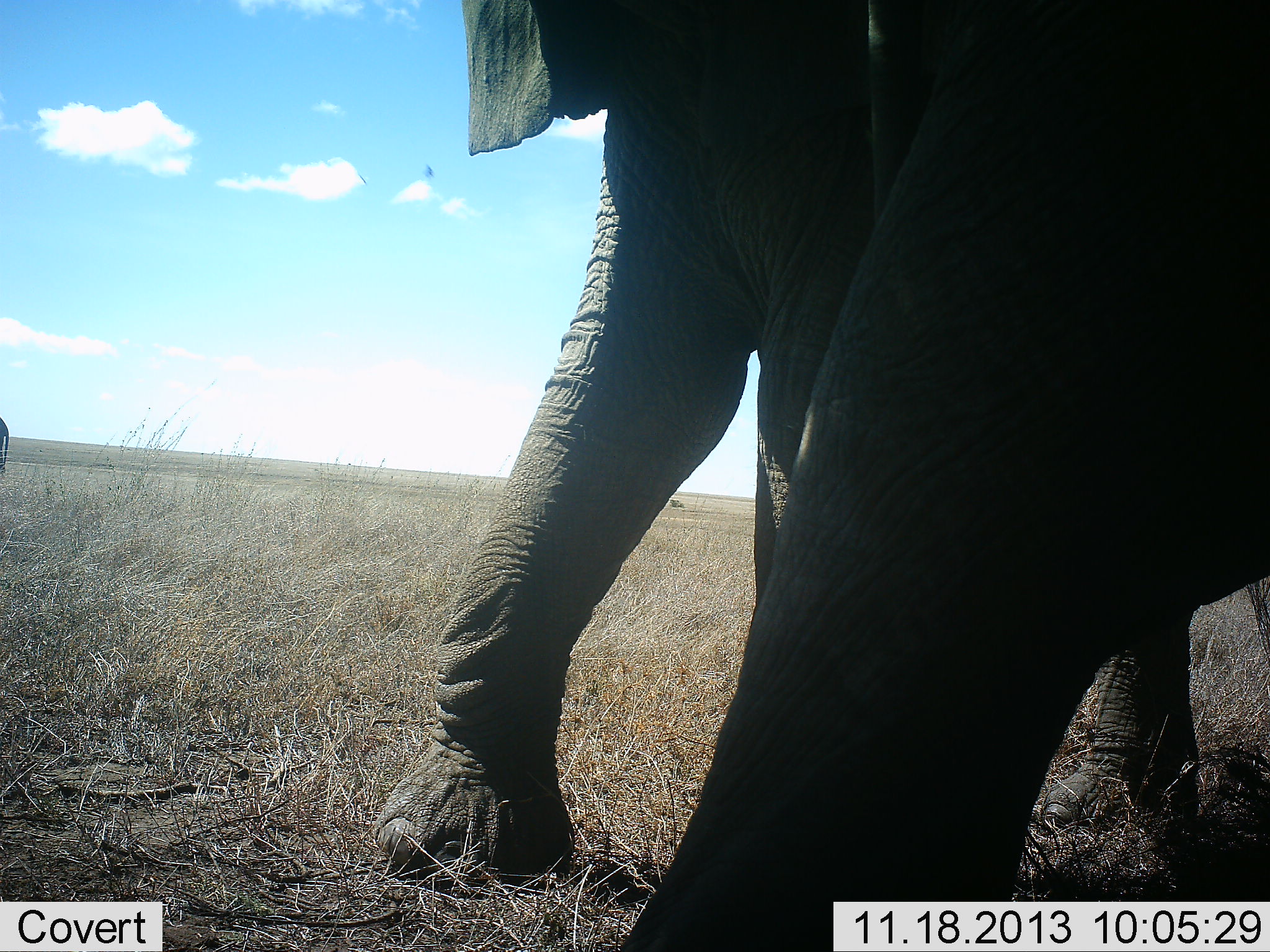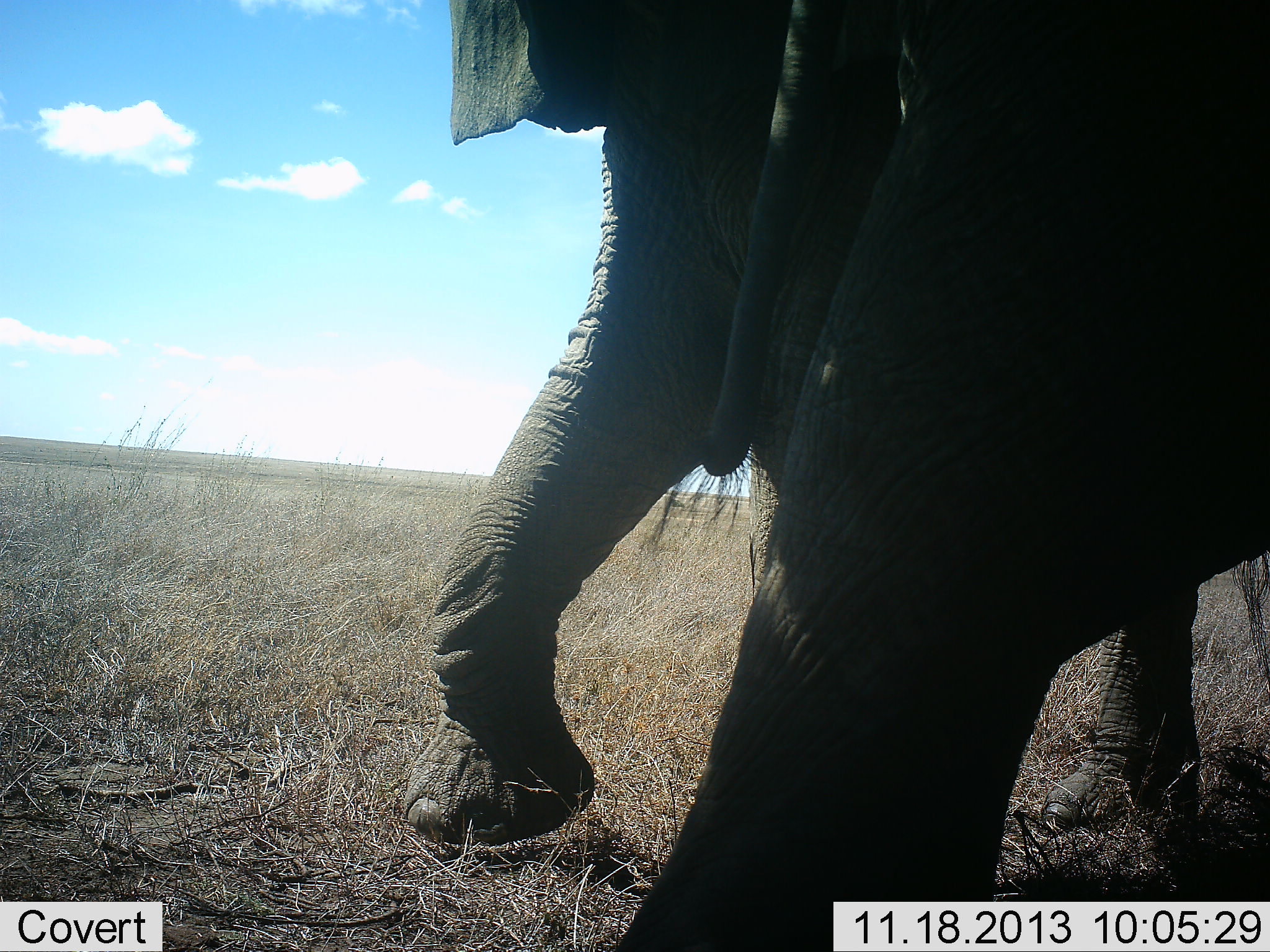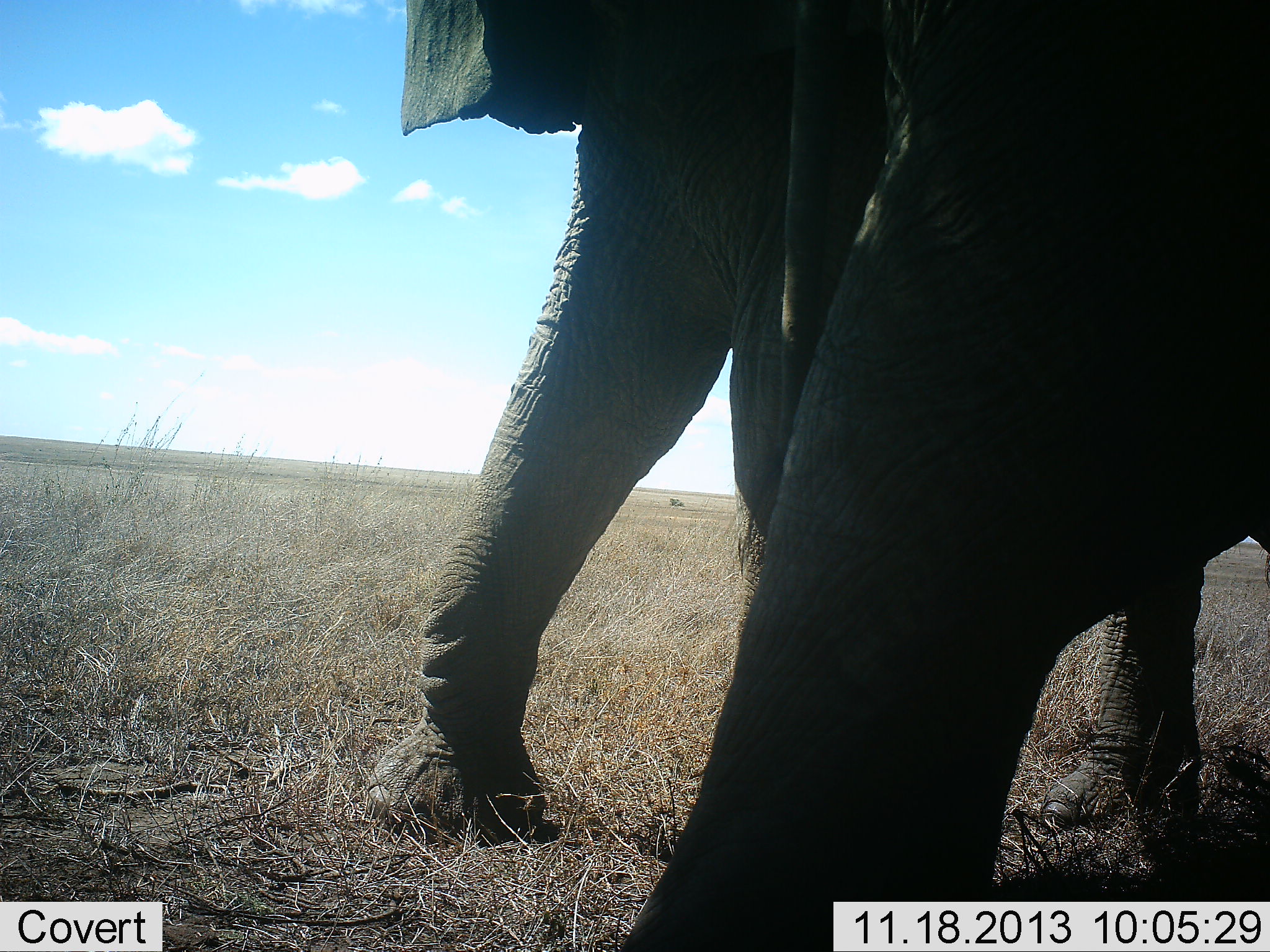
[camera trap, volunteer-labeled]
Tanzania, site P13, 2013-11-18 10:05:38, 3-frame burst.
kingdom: Animalia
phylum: Chordata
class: Mammalia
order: Proboscidea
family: Elephantidae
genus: Loxodonta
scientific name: Loxodonta africana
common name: african bush elephant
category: elephant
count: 2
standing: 73%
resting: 0%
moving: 18%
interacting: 18%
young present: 0%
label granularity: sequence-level